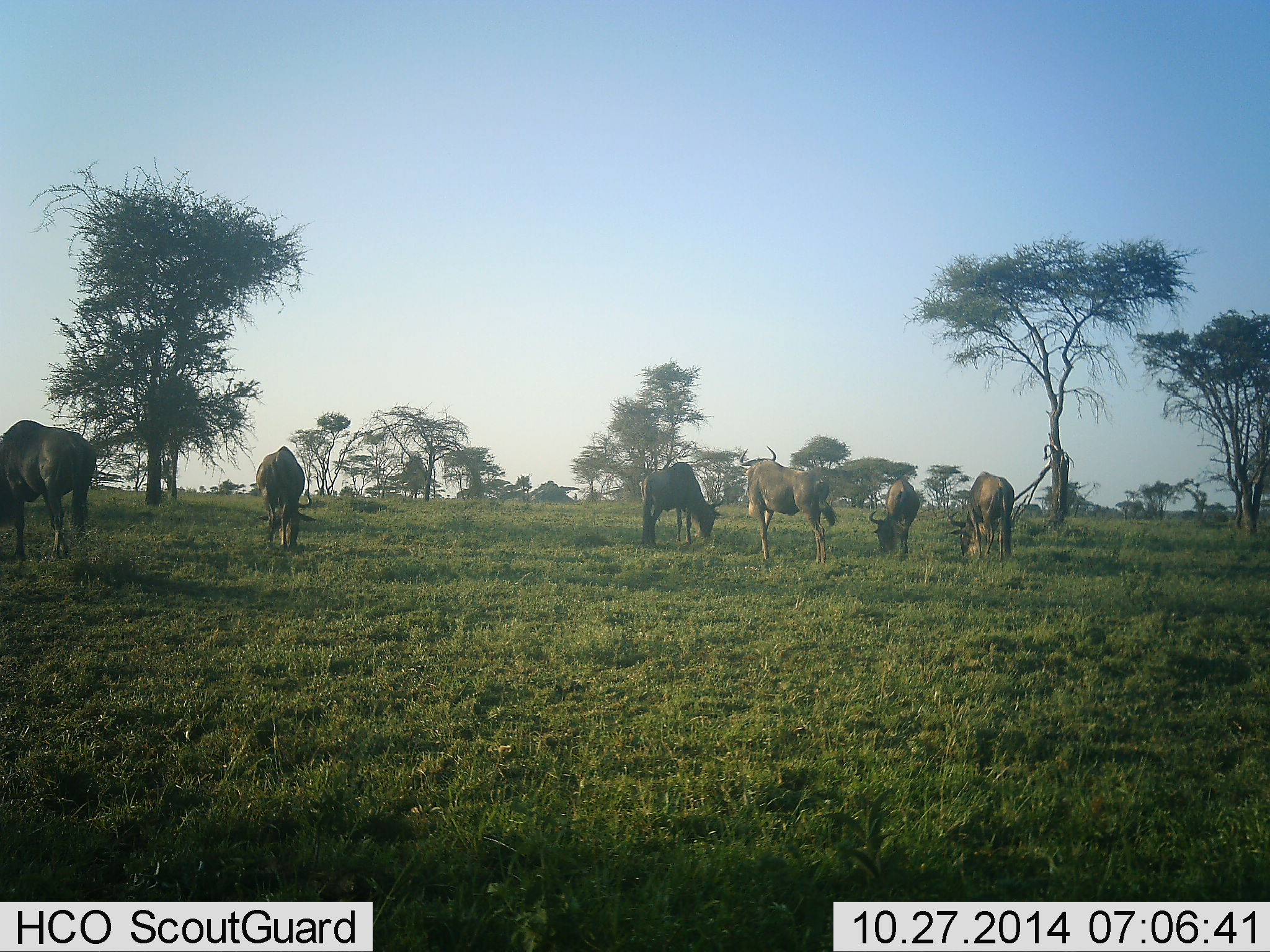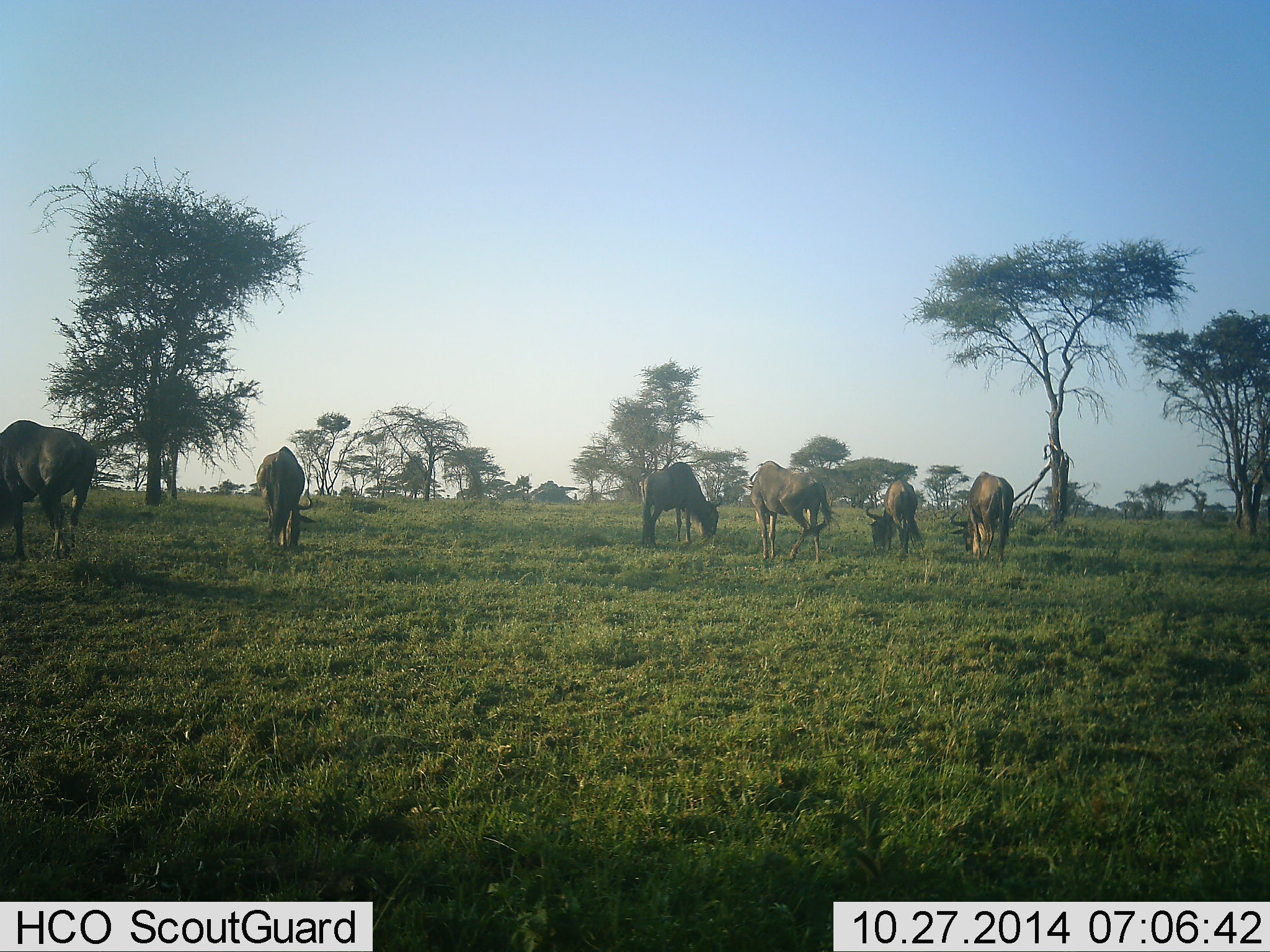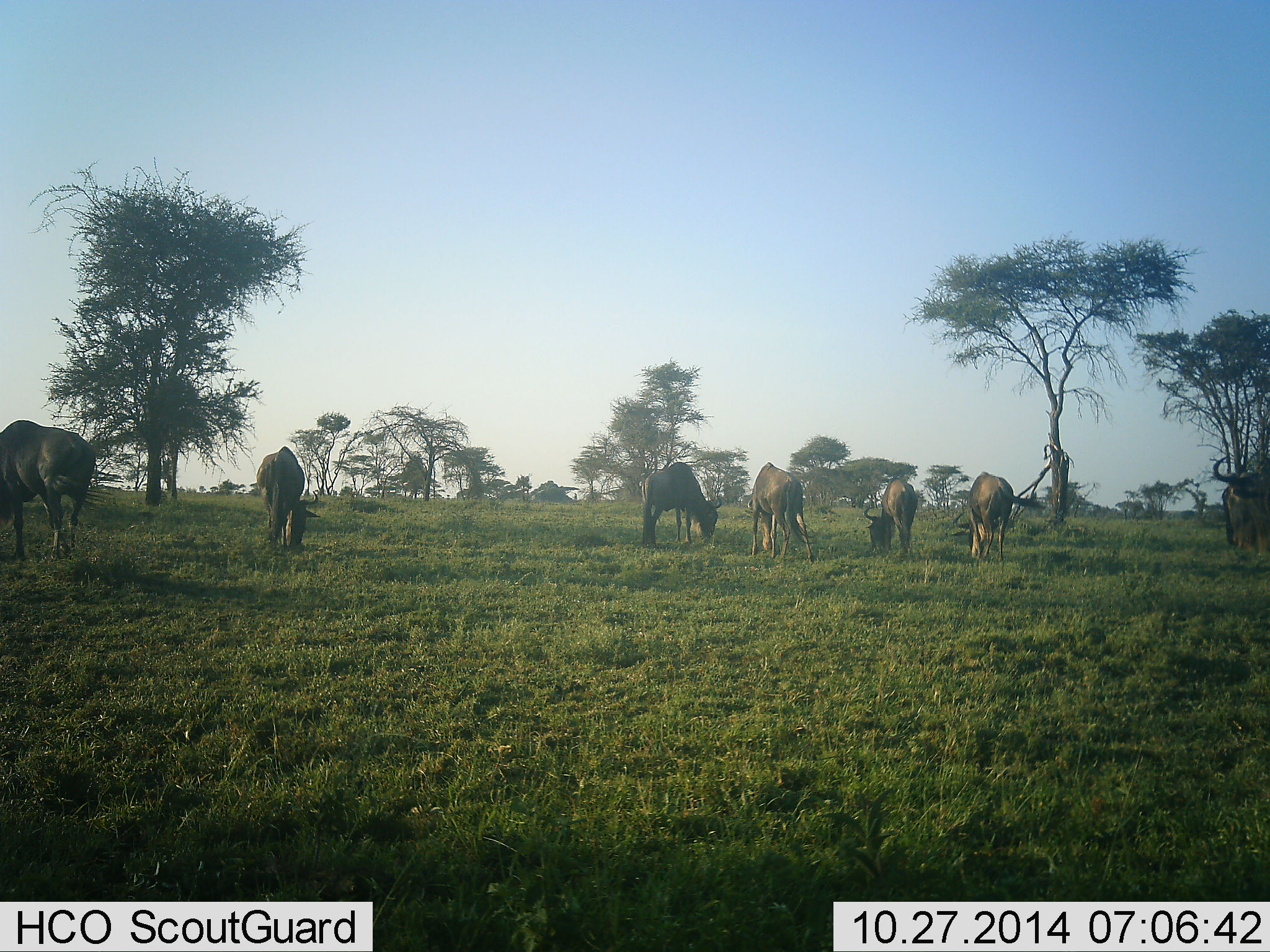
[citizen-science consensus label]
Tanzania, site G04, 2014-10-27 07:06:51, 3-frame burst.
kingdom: Animalia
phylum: Chordata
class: Mammalia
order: Artiodactyla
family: Bovidae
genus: Connochaetes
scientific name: Connochaetes taurinus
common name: blue wildebeest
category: wildebeest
Wildebeest (blue wildebeest) (Connochaetes taurinus), count 6. Behavior (volunteer vote fractions): standing 55%, resting 0%, moving 27%, interacting 0%. Young present (vote fraction): 0%. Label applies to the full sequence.